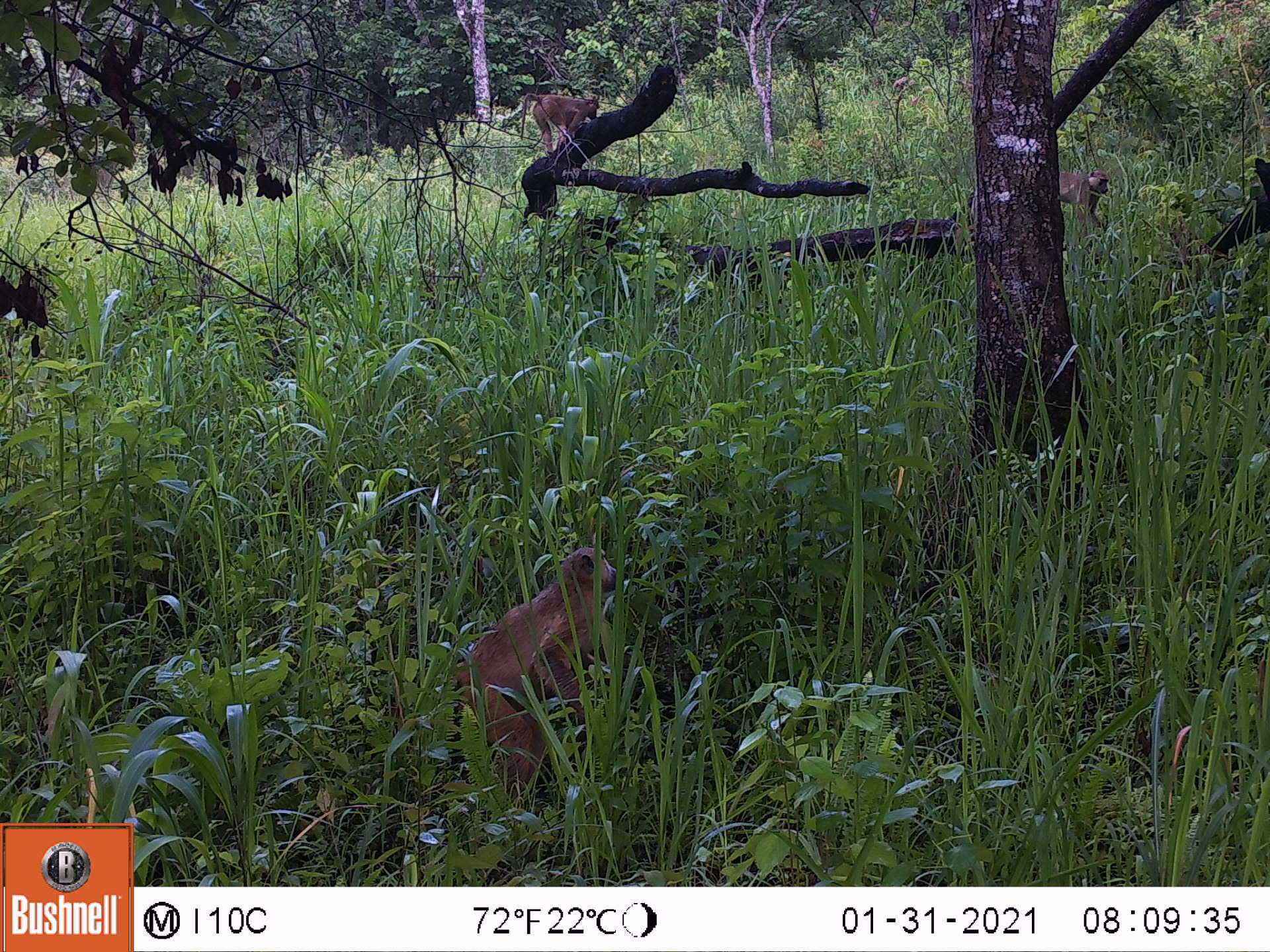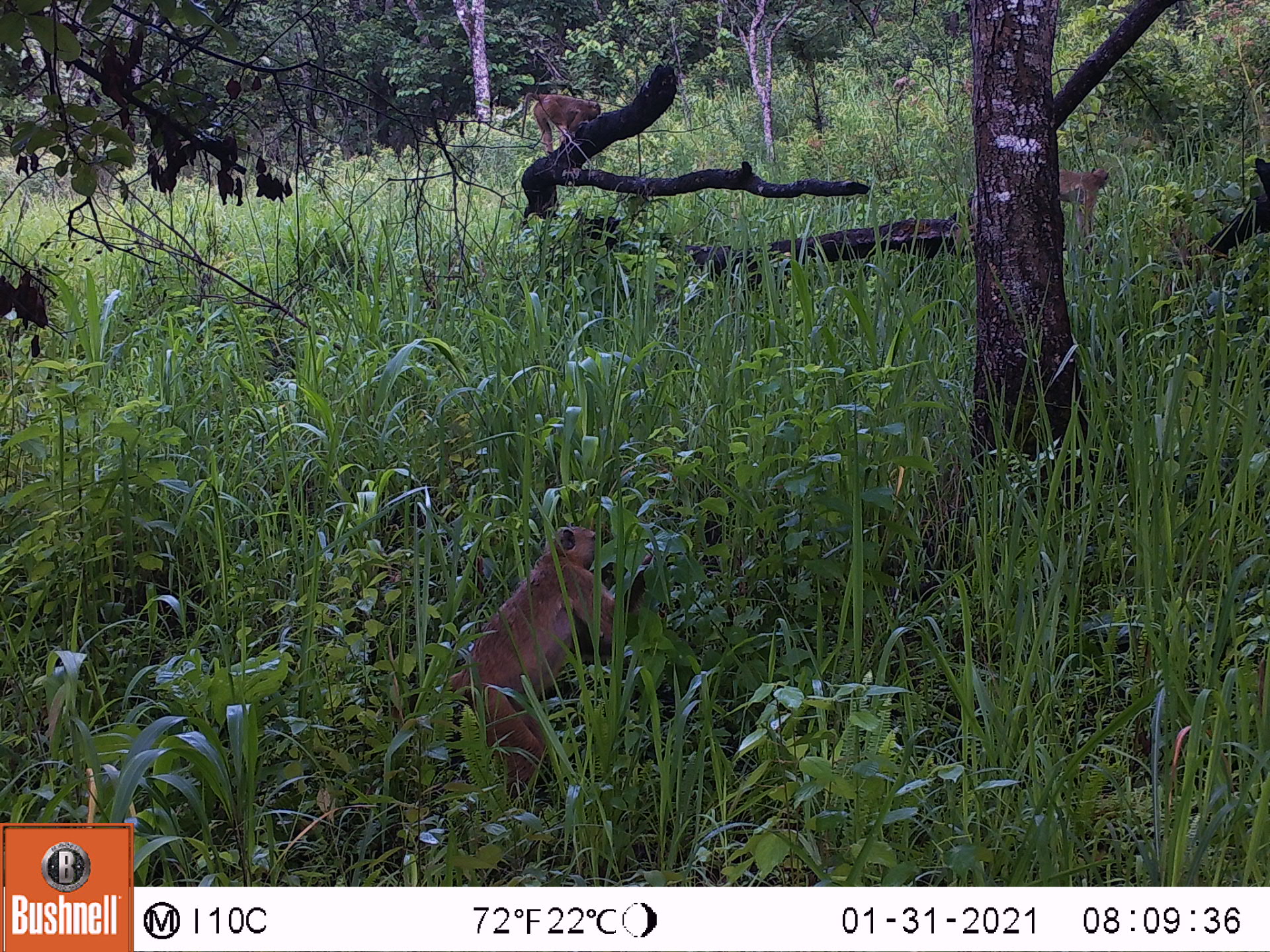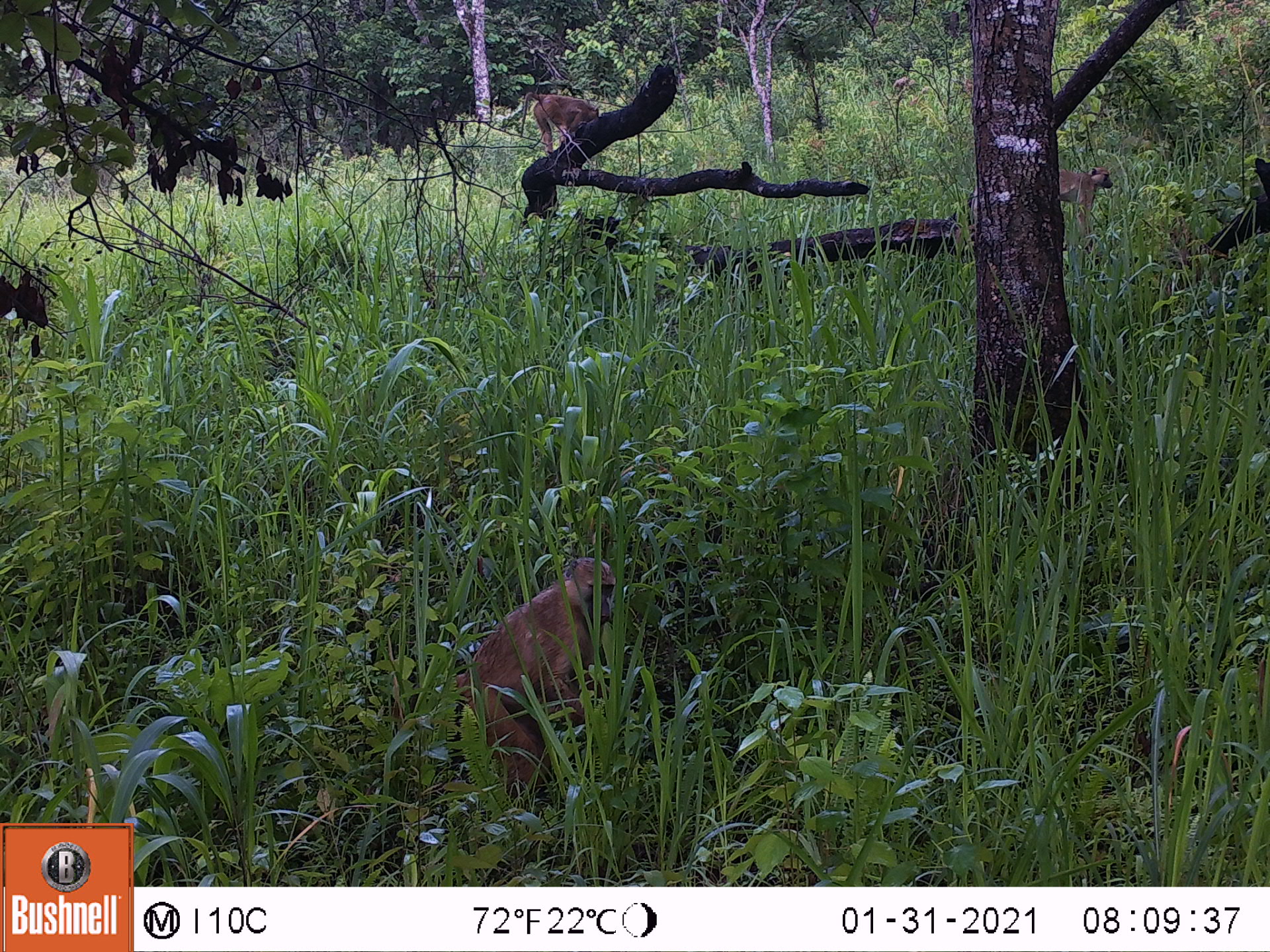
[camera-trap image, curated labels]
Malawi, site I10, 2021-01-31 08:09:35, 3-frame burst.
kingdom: Animalia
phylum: Chordata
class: Mammalia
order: Primates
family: Cercopithecidae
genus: Papio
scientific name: Papio cynocephalus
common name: yellow baboon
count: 3